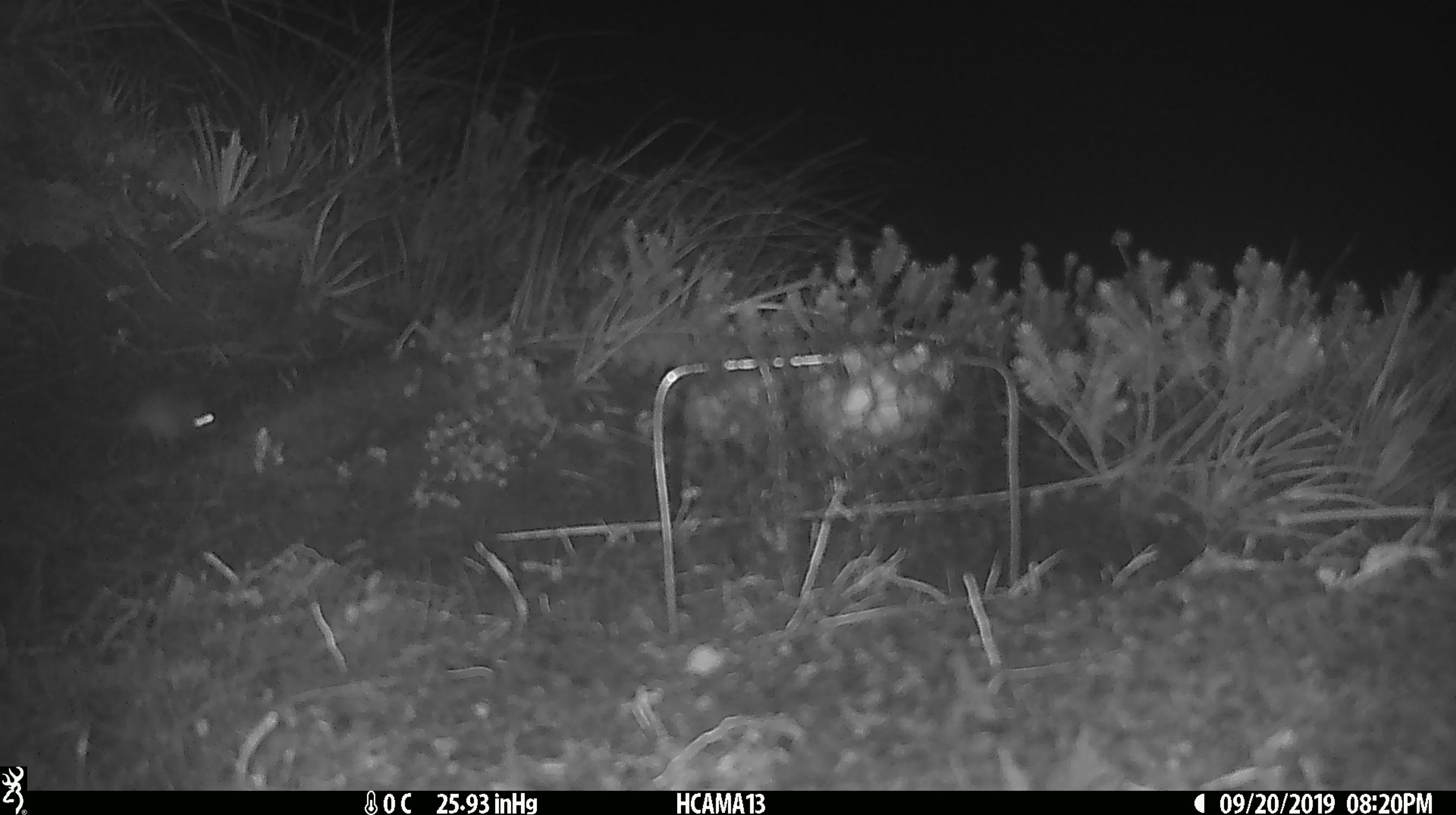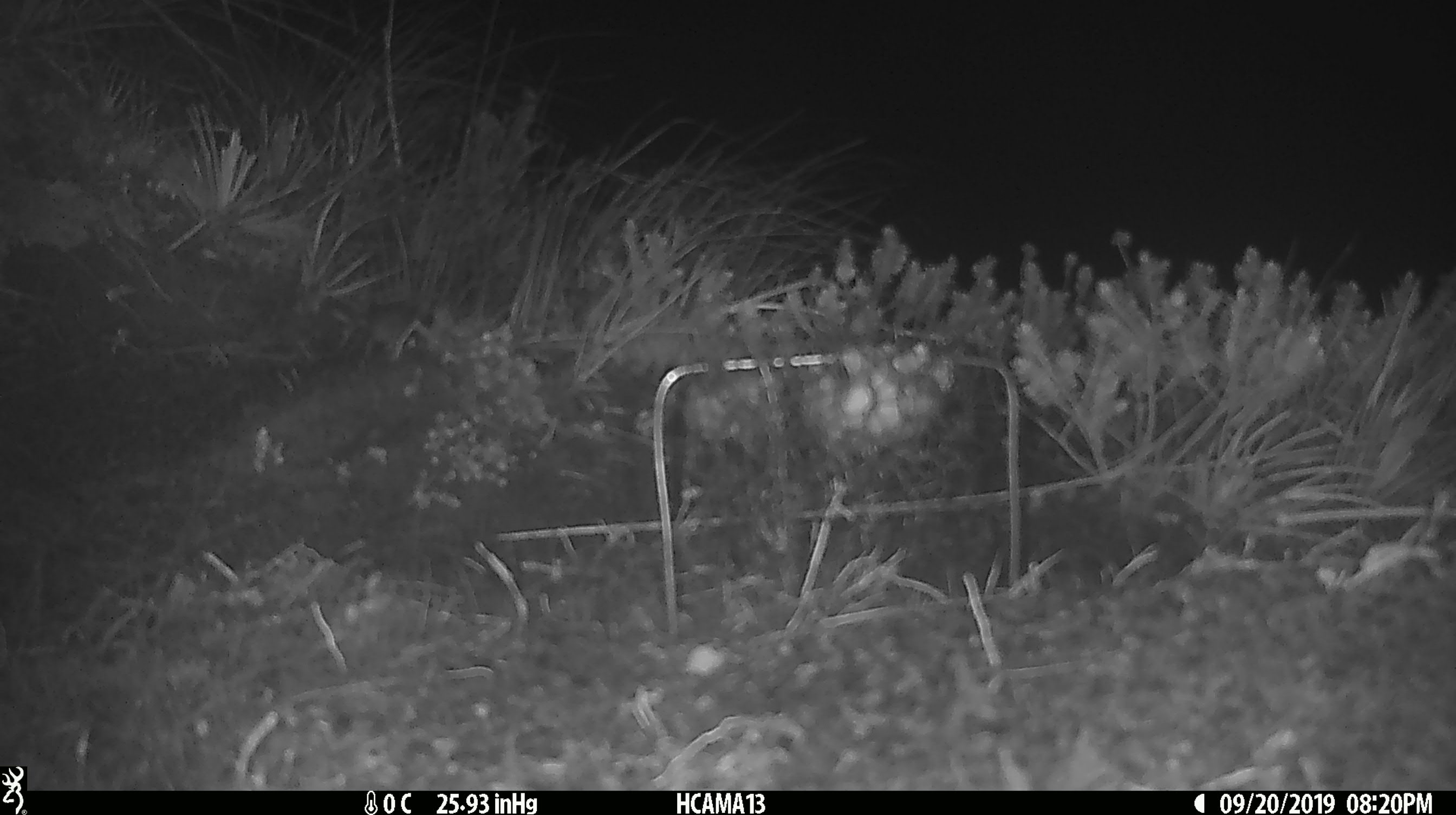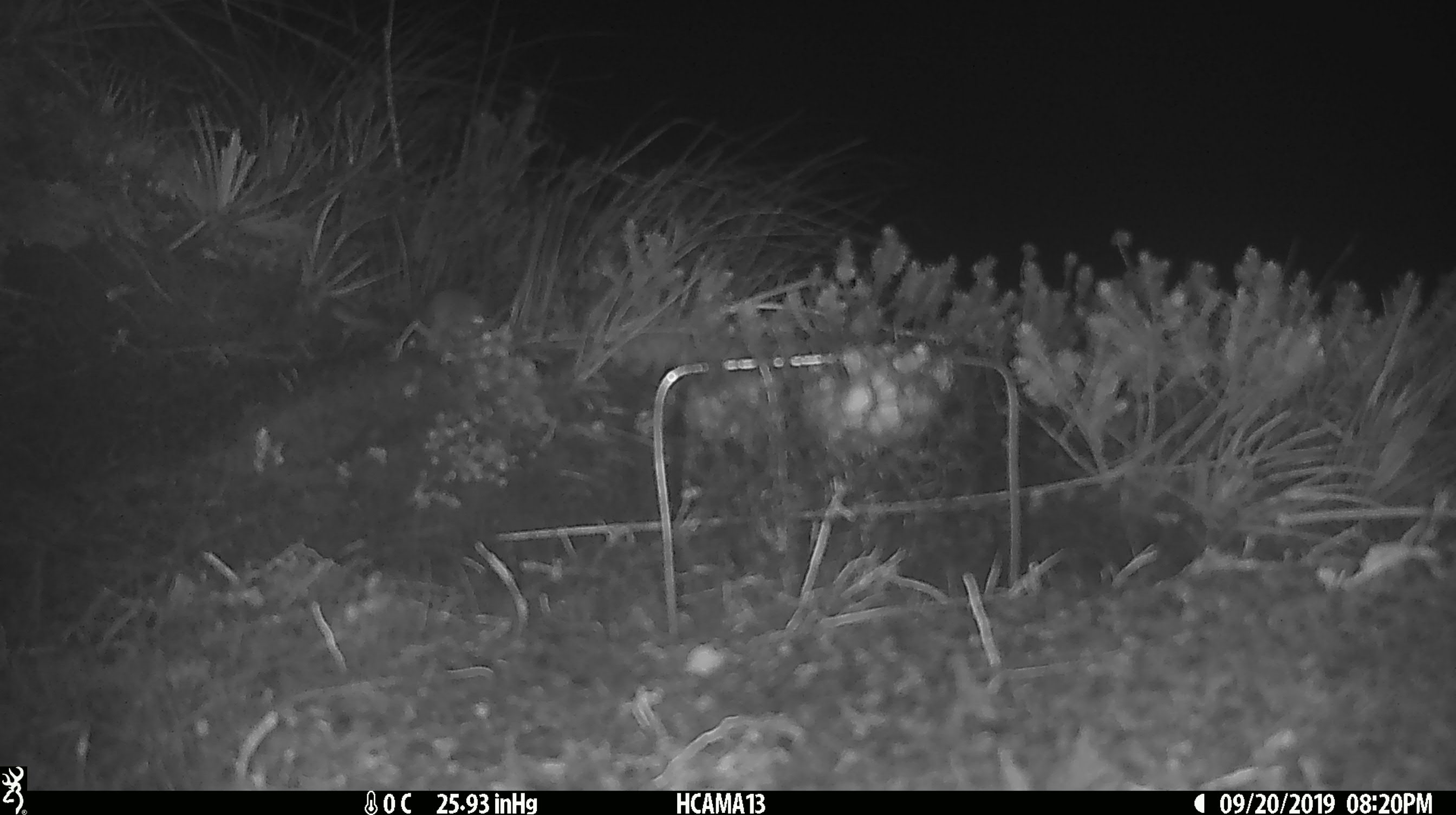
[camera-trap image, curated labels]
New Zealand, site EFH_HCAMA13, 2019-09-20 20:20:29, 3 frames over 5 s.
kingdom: Animalia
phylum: Chordata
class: Mammalia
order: Rodentia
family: Muridae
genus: Mus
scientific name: Mus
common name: mouse